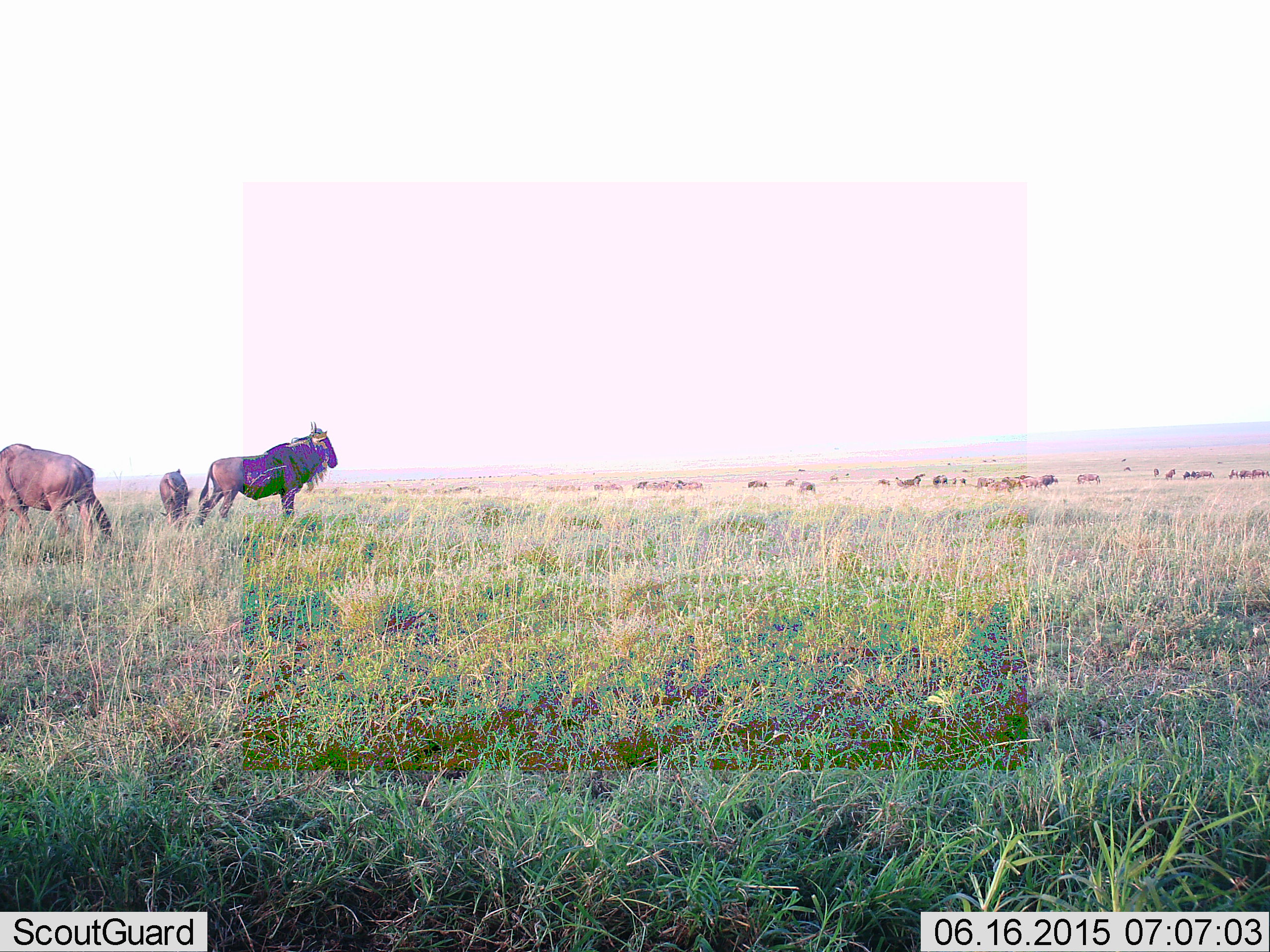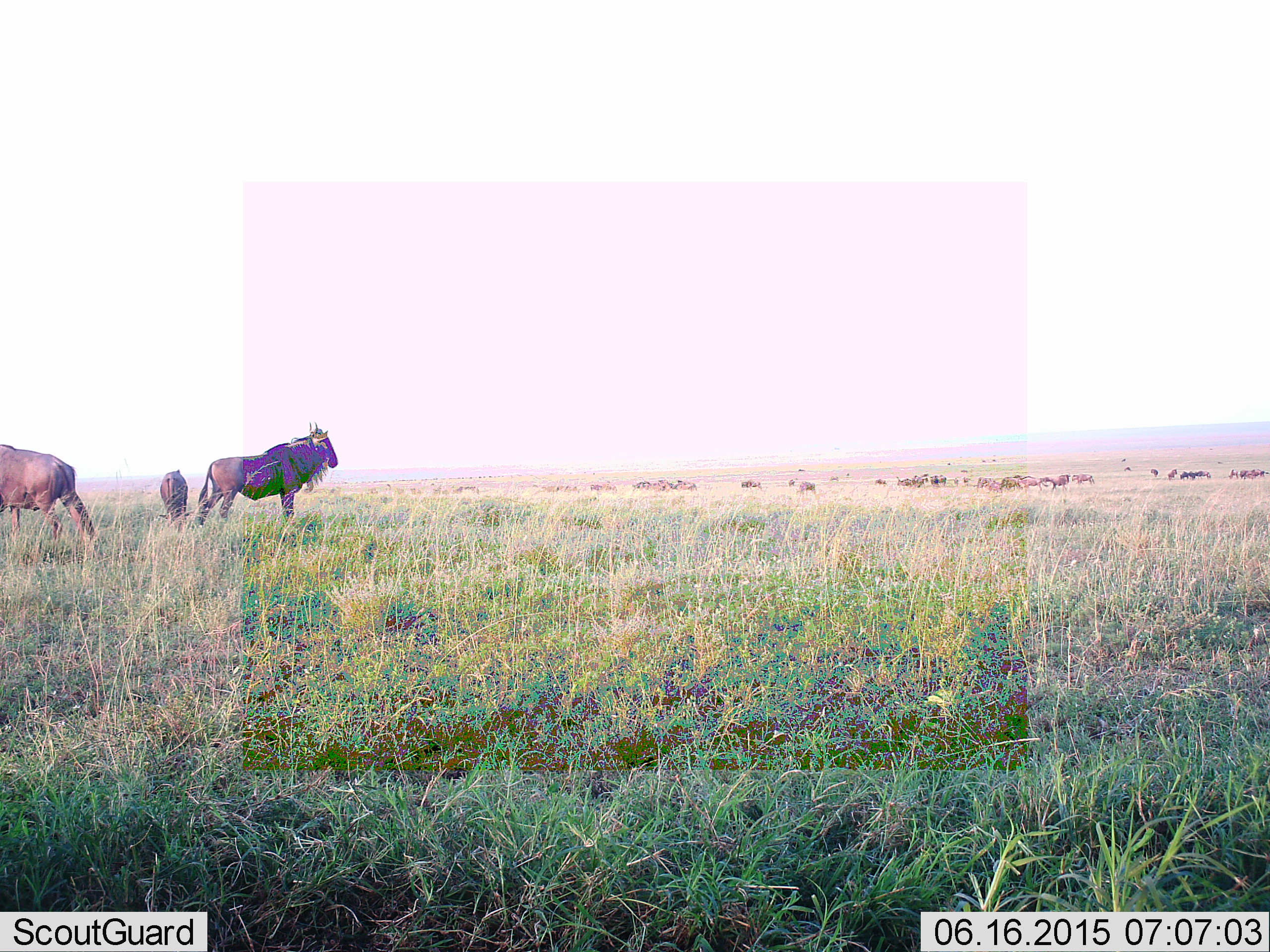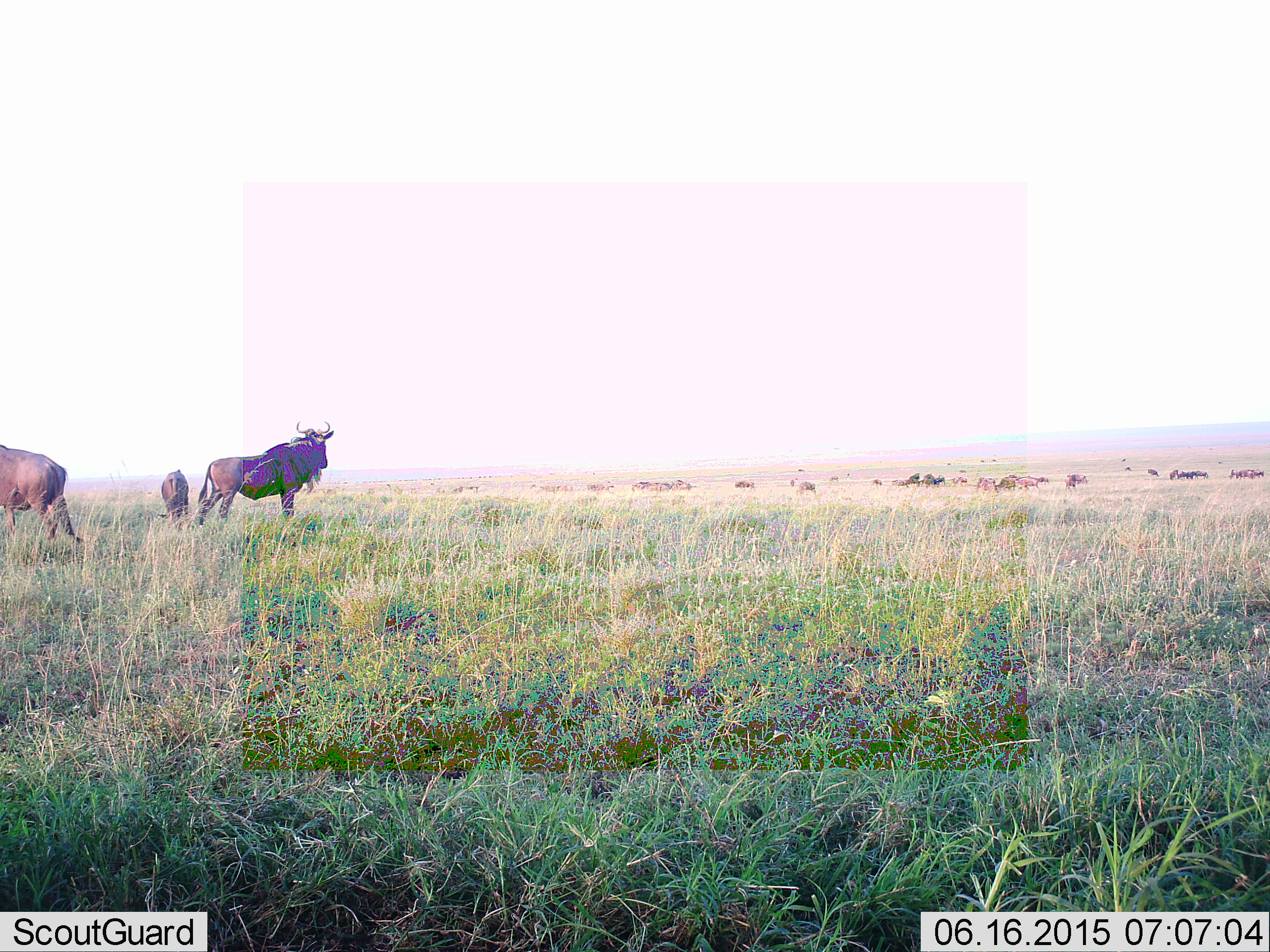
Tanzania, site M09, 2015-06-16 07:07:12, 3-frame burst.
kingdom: Animalia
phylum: Chordata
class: Mammalia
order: Artiodactyla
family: Bovidae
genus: Connochaetes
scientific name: Connochaetes taurinus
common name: blue wildebeest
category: wildebeest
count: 11-50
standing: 80%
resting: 0%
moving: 60%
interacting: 0%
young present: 0%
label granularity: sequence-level